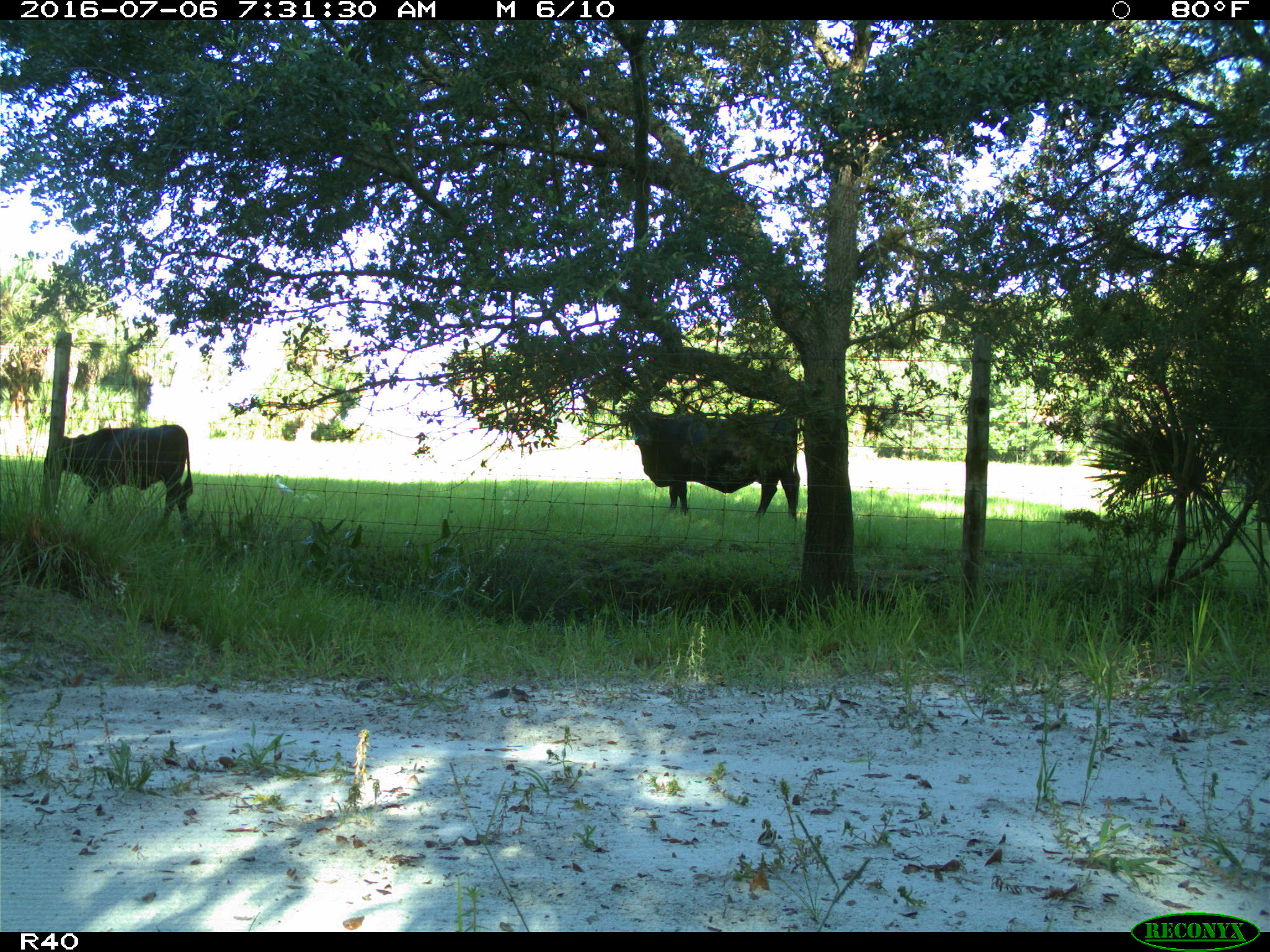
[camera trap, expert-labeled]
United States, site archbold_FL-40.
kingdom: Animalia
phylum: Chordata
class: Mammalia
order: Artiodactyla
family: Bovidae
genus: Bos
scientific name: Bos taurus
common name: domestic cow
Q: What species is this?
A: Bos taurus (domestic cow).